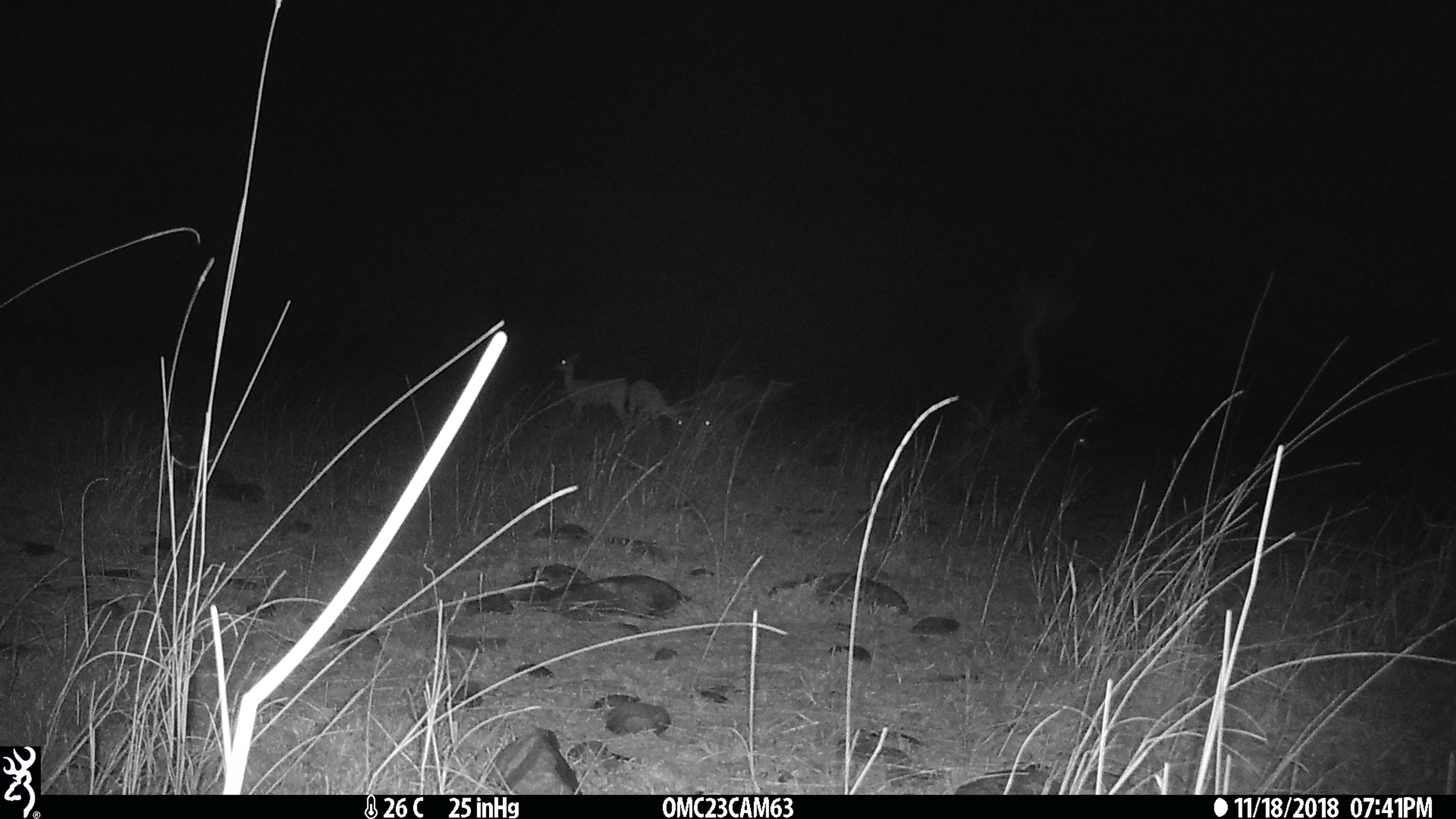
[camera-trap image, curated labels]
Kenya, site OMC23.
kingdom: Animalia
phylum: Chordata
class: Mammalia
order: Artiodactyla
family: Bovidae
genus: Aepyceros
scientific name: Aepyceros melampus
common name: impala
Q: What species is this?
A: Impala (Aepyceros melampus).